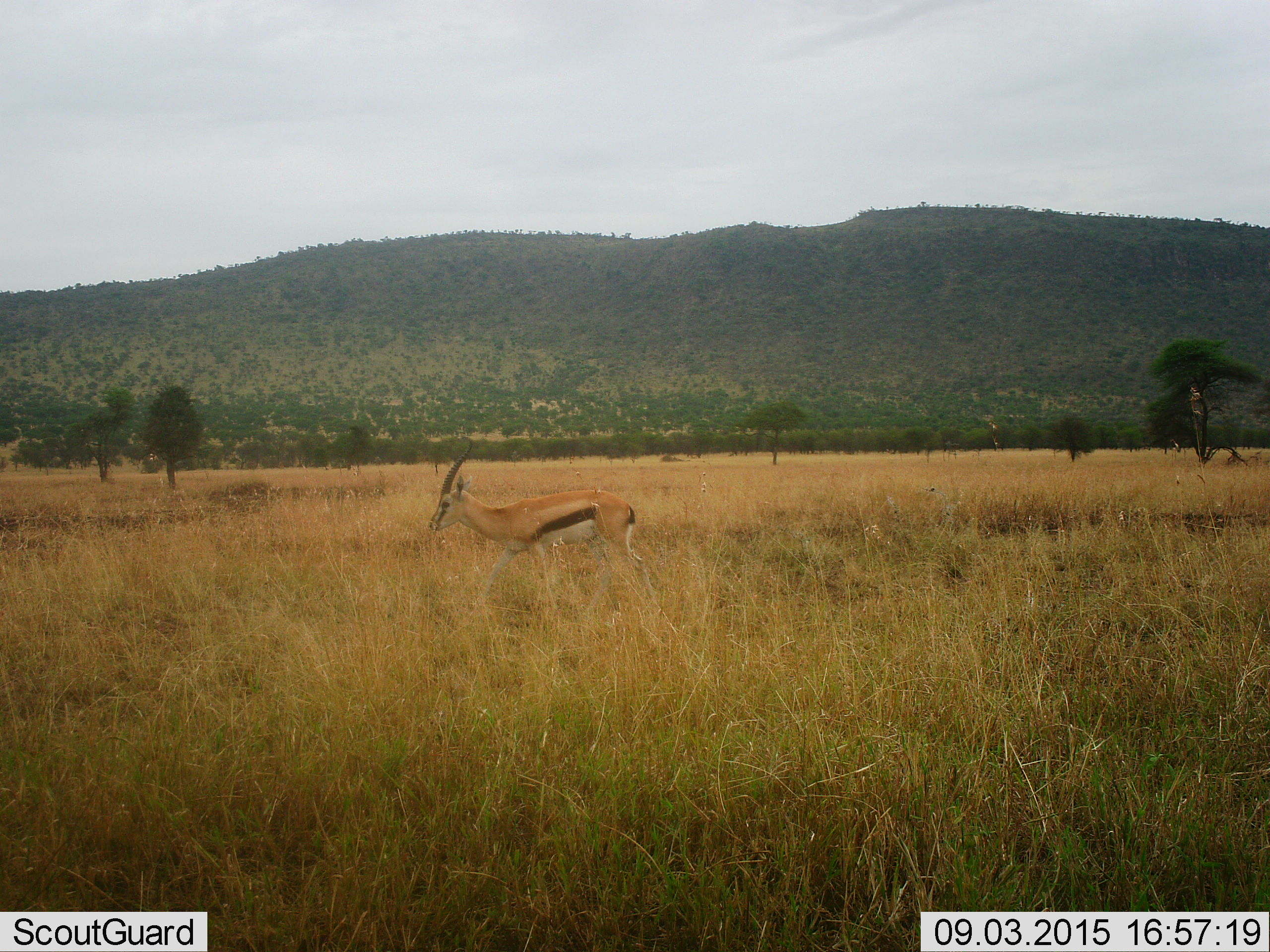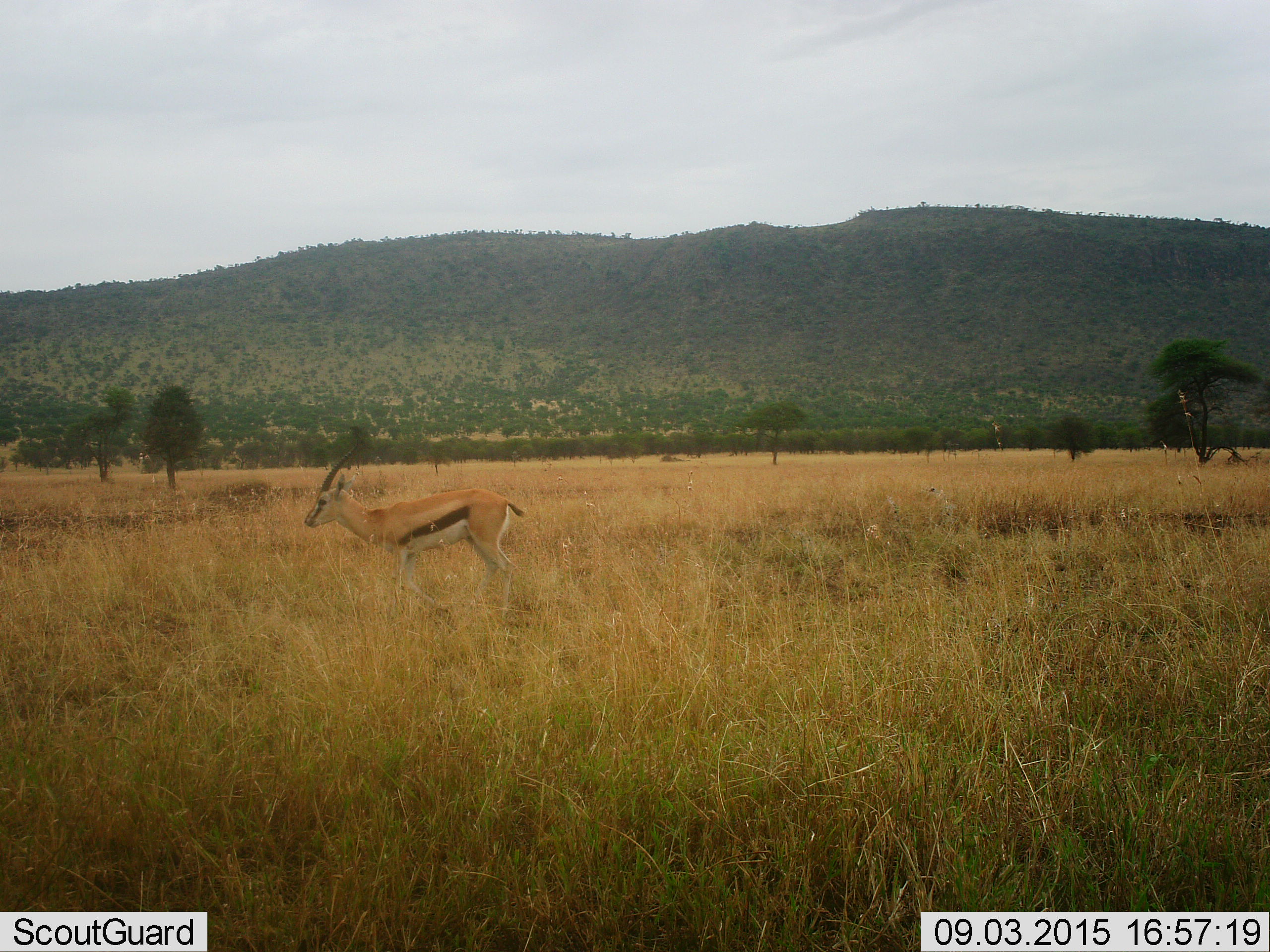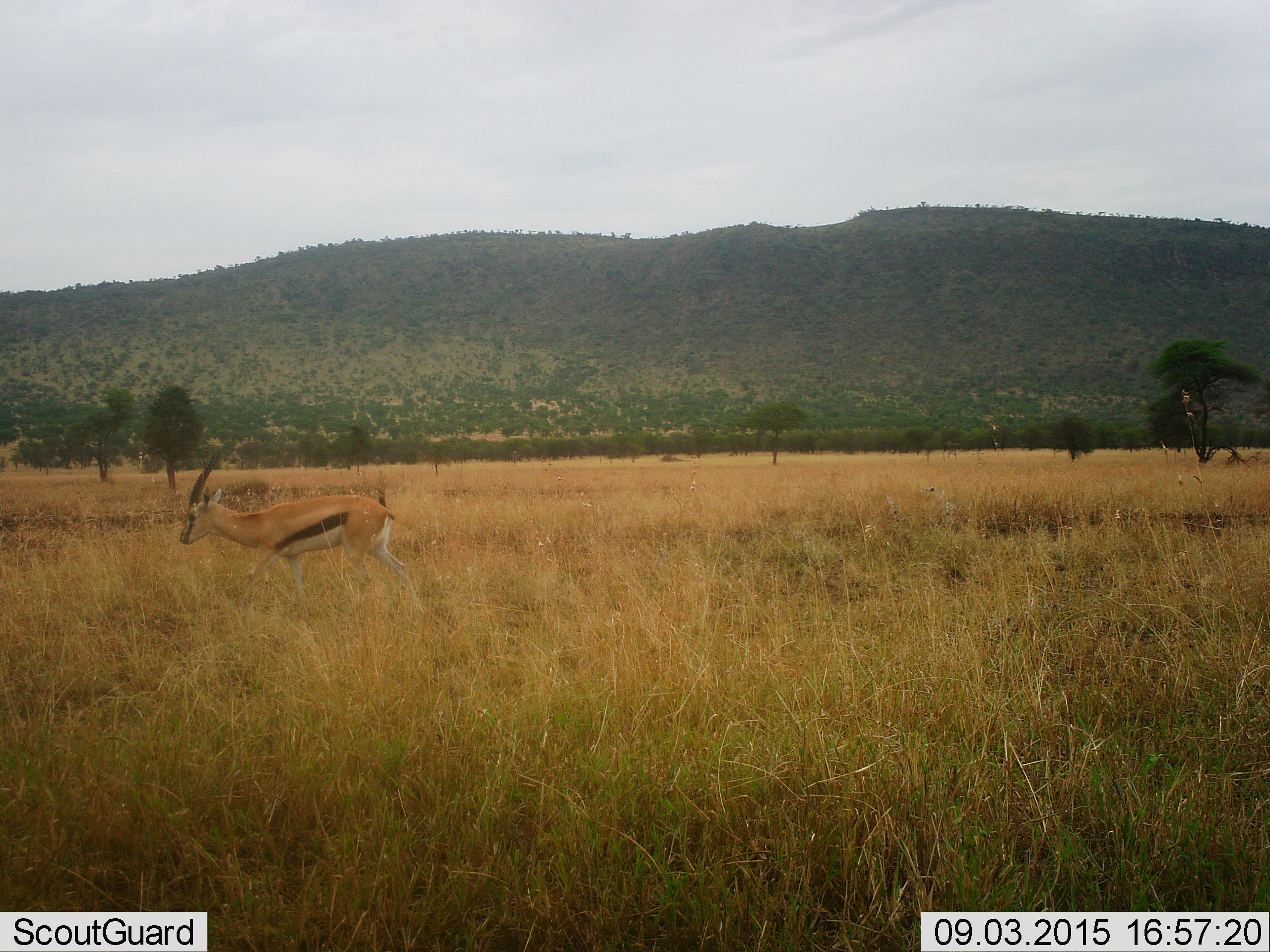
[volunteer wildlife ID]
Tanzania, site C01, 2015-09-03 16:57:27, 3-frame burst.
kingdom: Animalia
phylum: Chordata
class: Mammalia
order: Artiodactyla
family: Bovidae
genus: Eudorcas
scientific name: Eudorcas thomsonii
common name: thomson's gazelle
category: gazellethomsons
Gazellethomsons (thomson's gazelle) (Eudorcas thomsonii), count 1. Behavior (volunteer vote fractions): standing 6%, resting 0%, moving 94%, interacting 0%. Young present (vote fraction): 0%. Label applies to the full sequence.